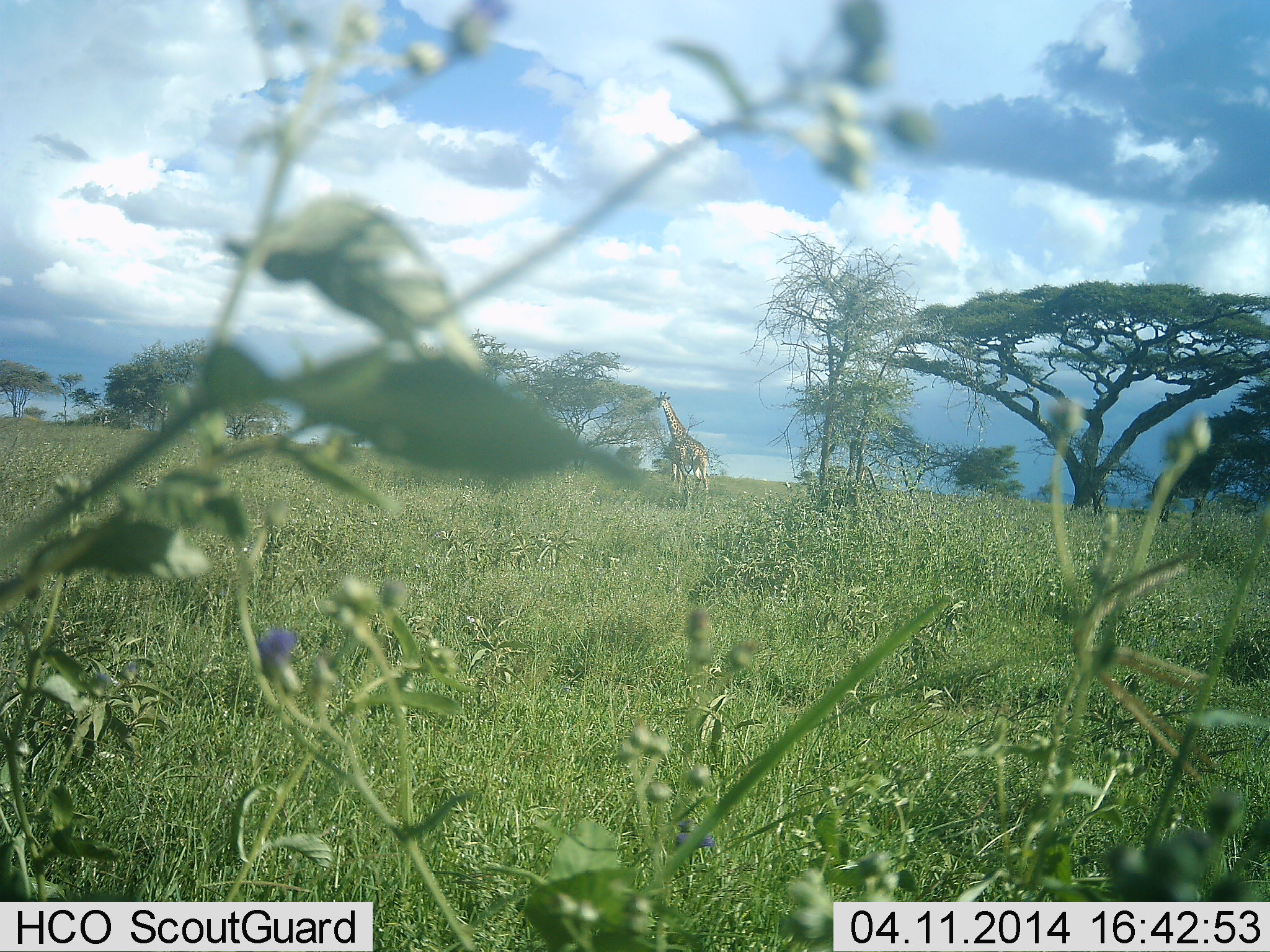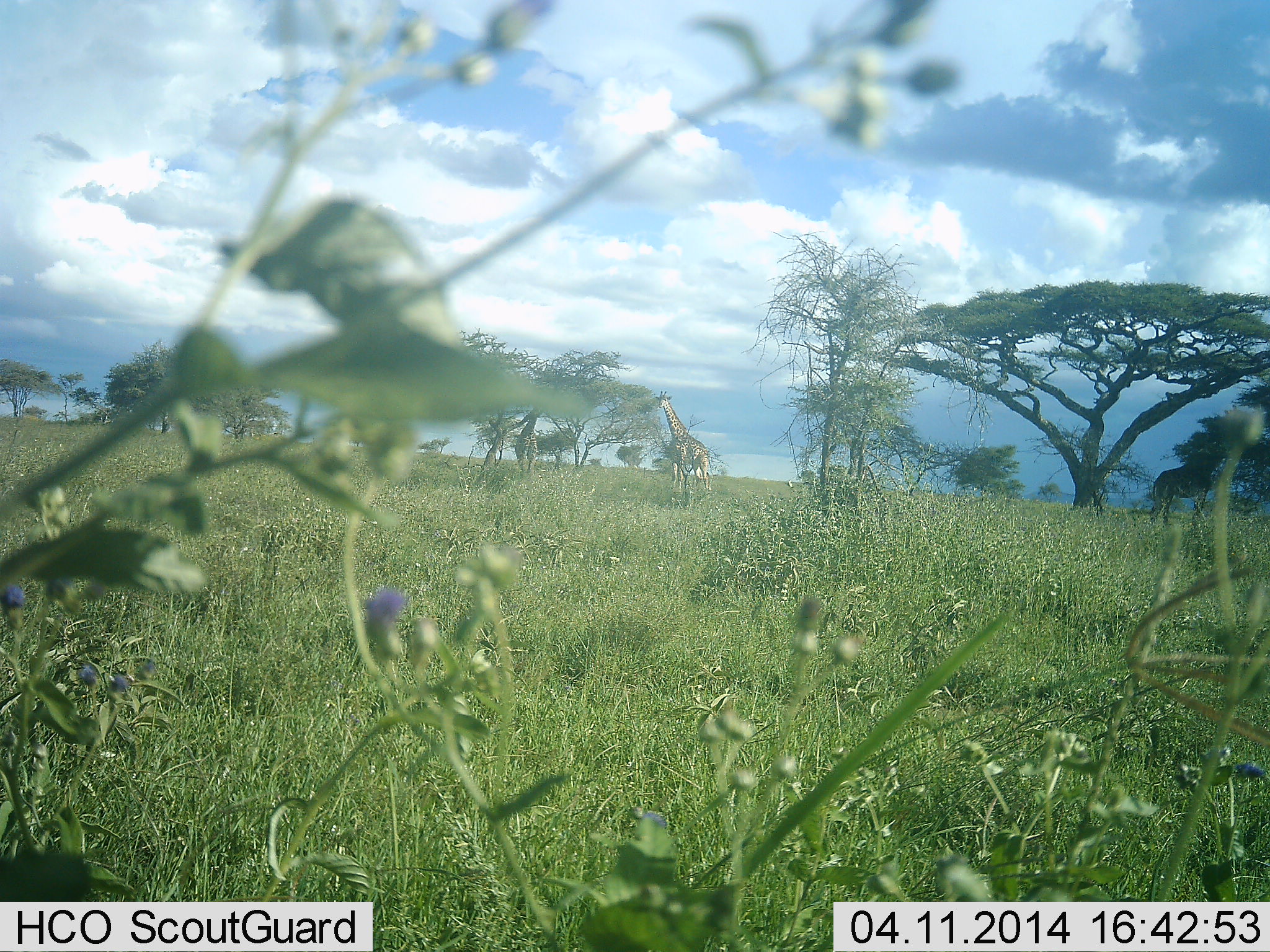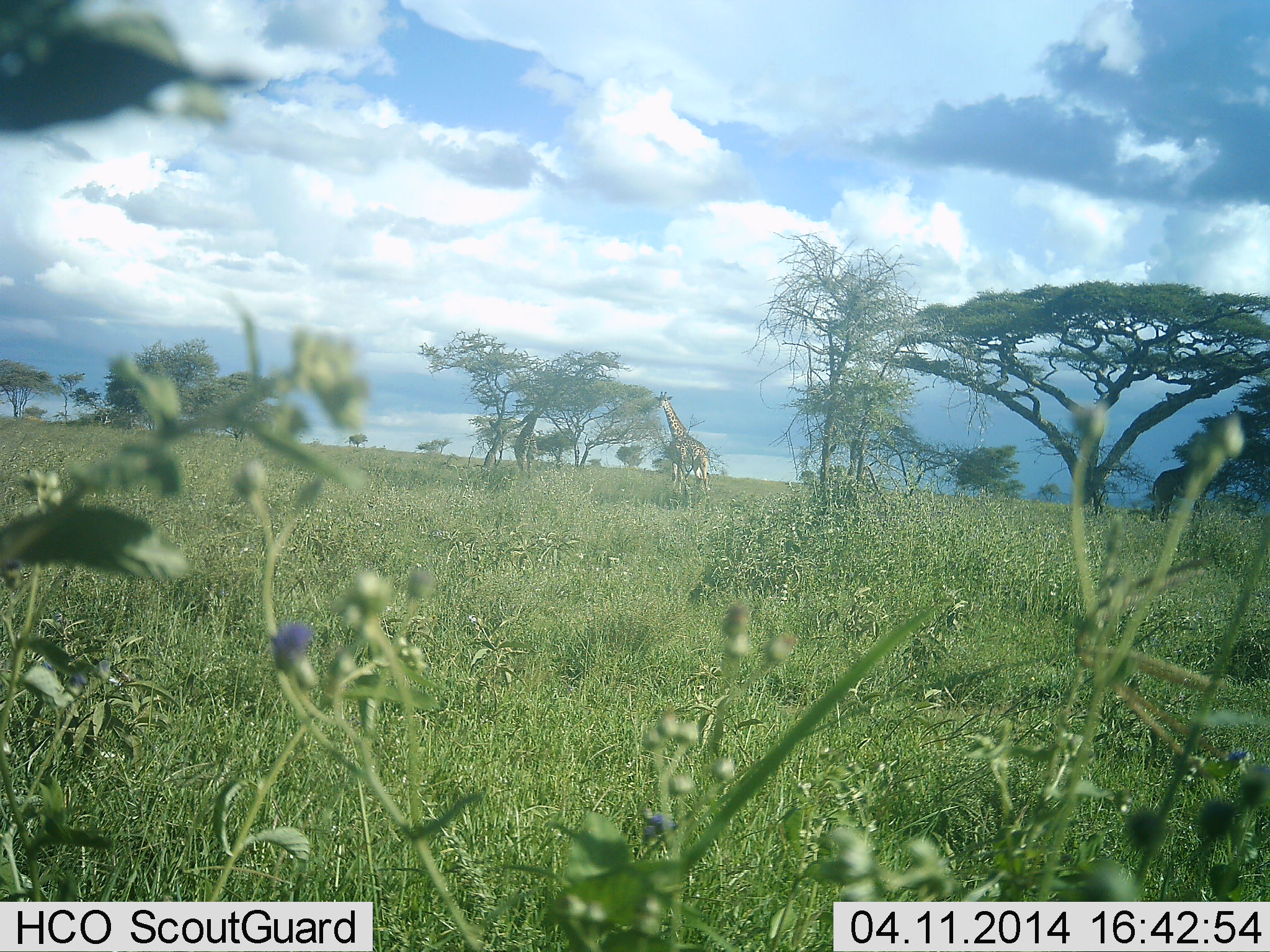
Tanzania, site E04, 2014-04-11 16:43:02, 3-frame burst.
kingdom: Animalia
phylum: Chordata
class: Mammalia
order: Artiodactyla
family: Giraffidae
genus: Giraffa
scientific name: Giraffa camelopardalis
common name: giraffe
Giraffe (Giraffa camelopardalis), count 1. Behavior (volunteer vote fractions): standing 60%, resting 0%, moving 0%, interacting 0%. Young present (vote fraction): 0%. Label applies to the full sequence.